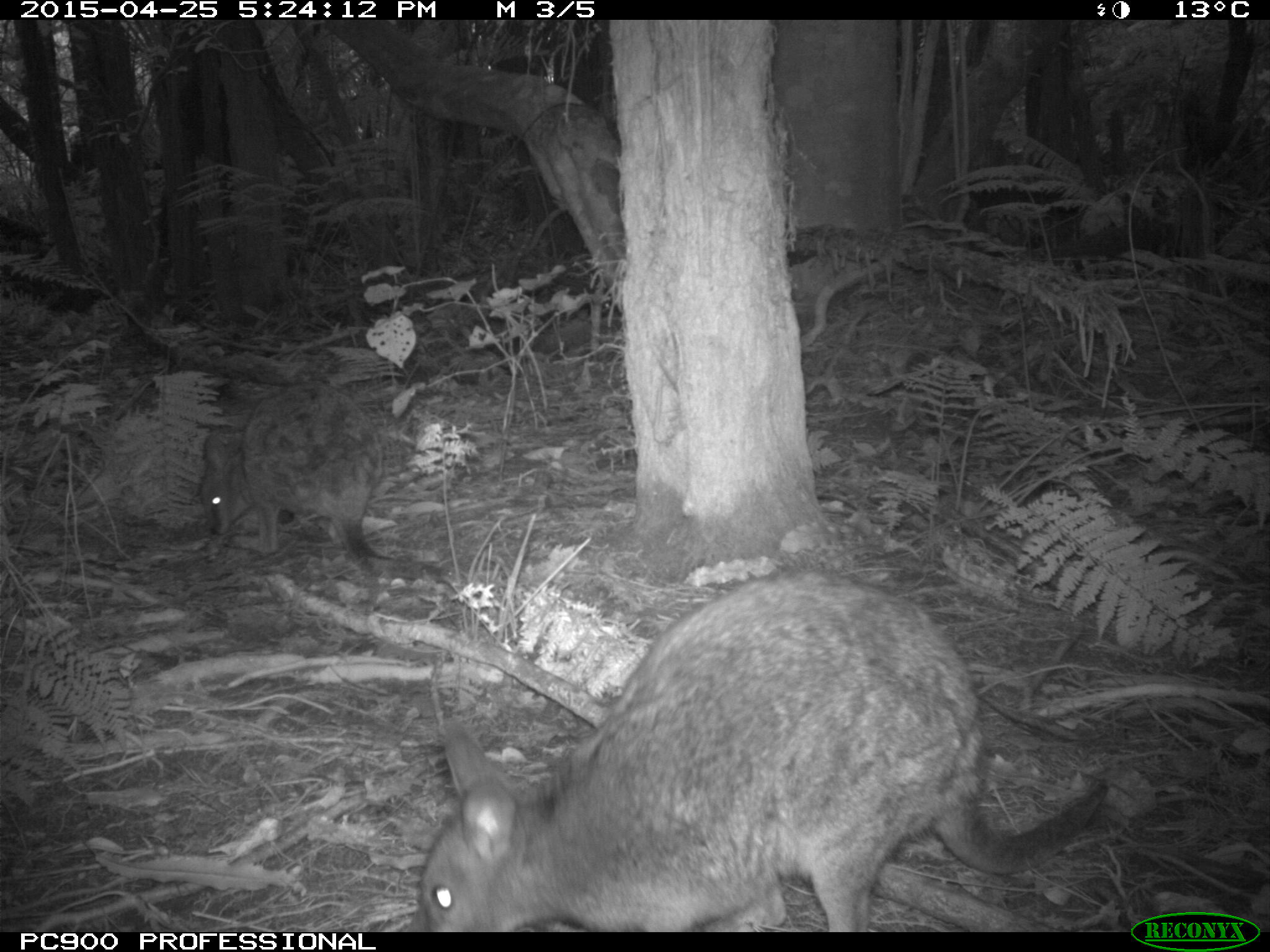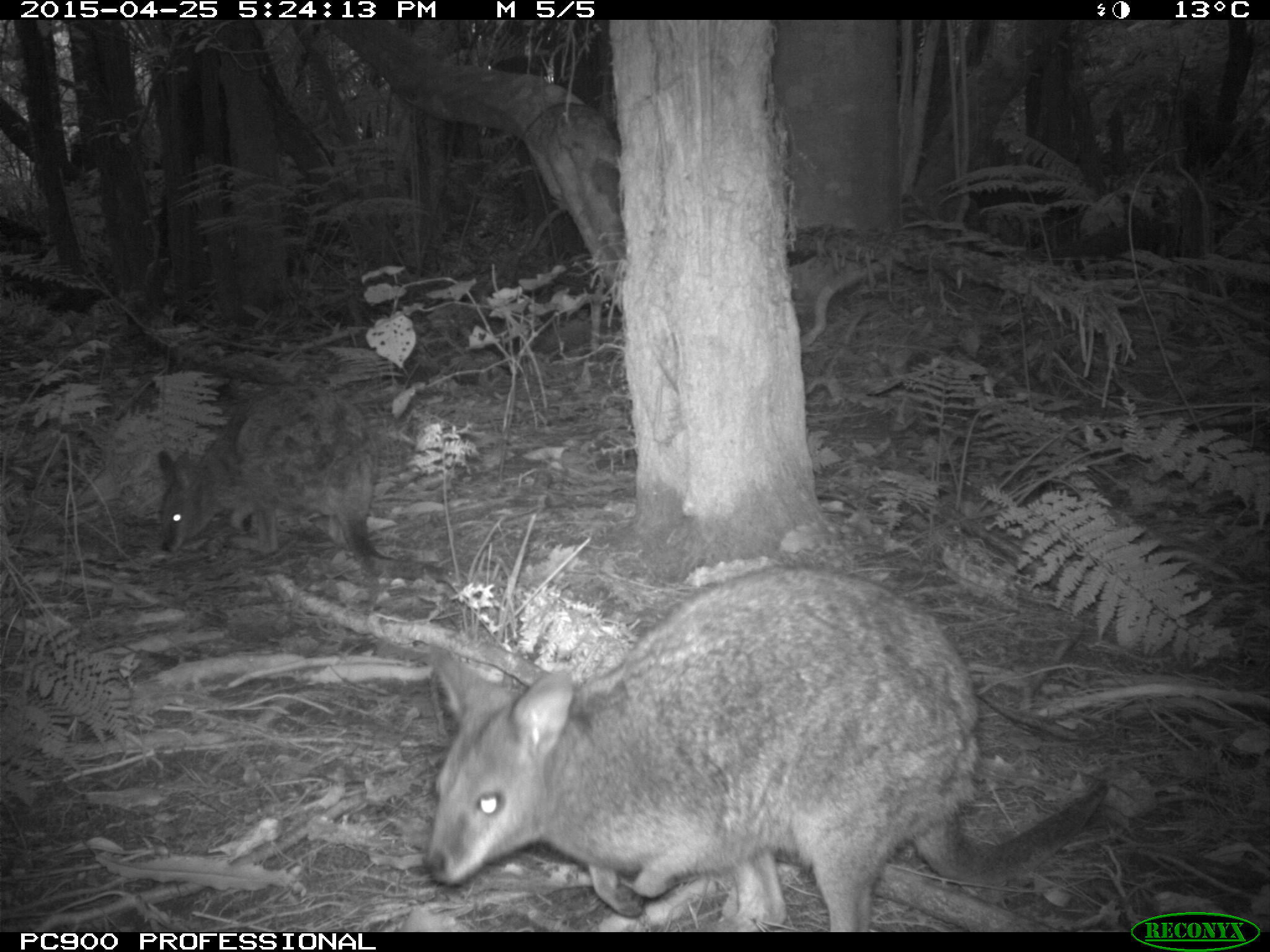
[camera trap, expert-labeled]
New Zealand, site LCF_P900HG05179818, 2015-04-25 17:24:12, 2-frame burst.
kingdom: Animalia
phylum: Chordata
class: Mammalia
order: Diprotodontia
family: Macropodidae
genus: Notamacropus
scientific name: Notamacropus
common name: wallaby